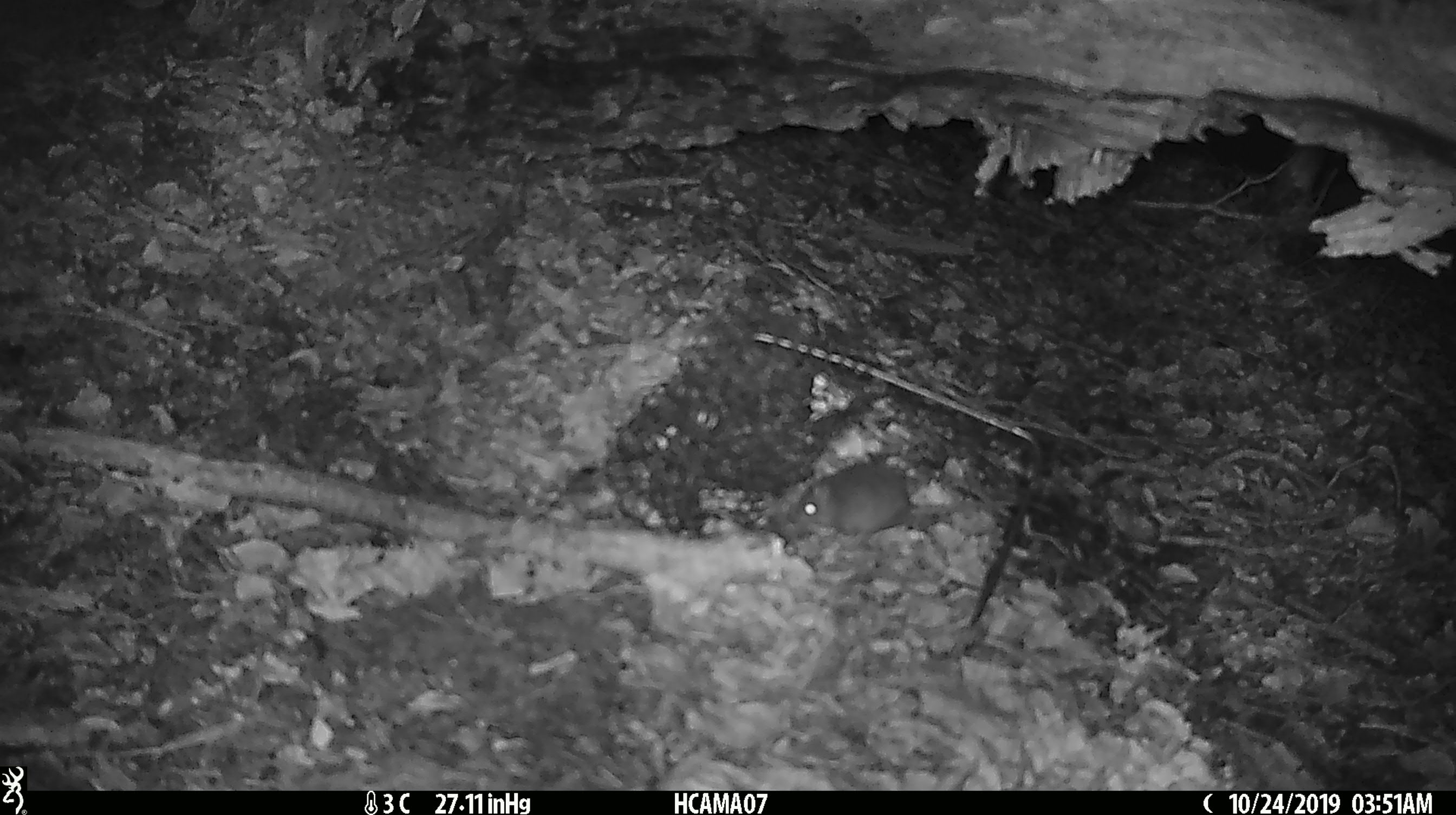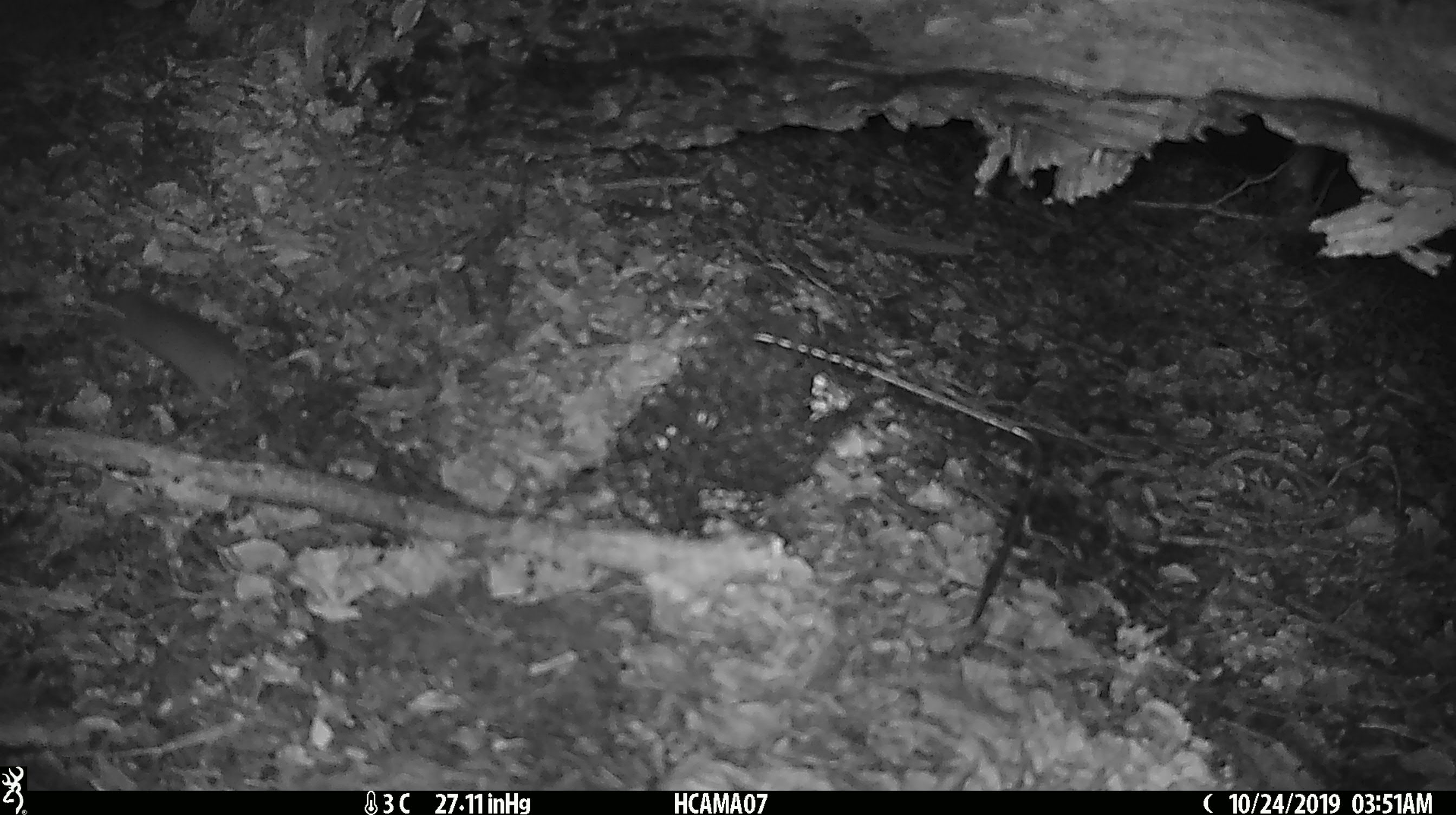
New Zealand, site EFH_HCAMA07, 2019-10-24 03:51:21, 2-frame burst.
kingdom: Animalia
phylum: Chordata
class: Mammalia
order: Rodentia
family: Muridae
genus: Mus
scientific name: Mus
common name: mouse